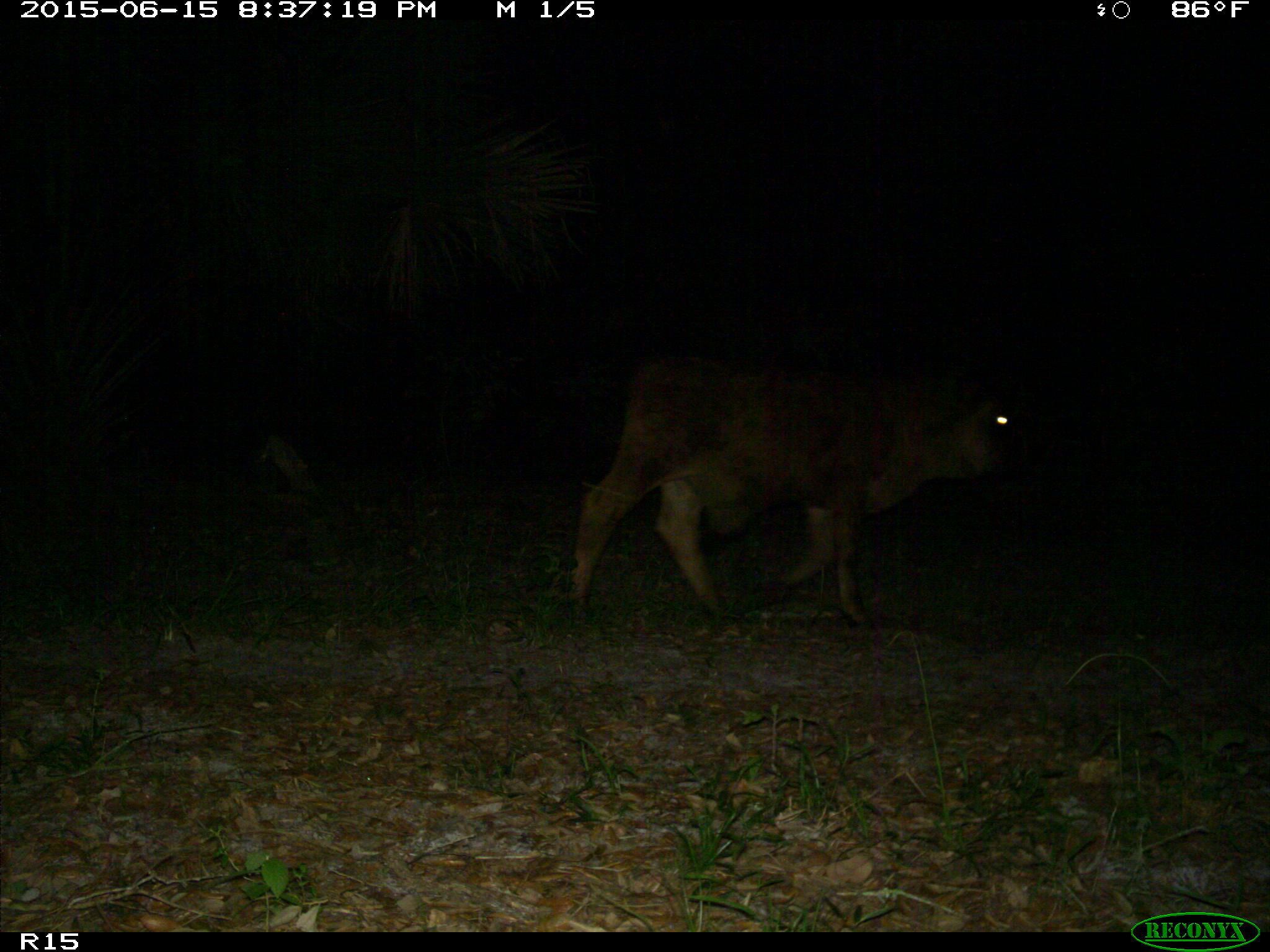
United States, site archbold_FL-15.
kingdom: Animalia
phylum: Chordata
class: Mammalia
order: Artiodactyla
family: Bovidae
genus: Bos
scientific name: Bos taurus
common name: domestic cow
Bos taurus (domestic cow).